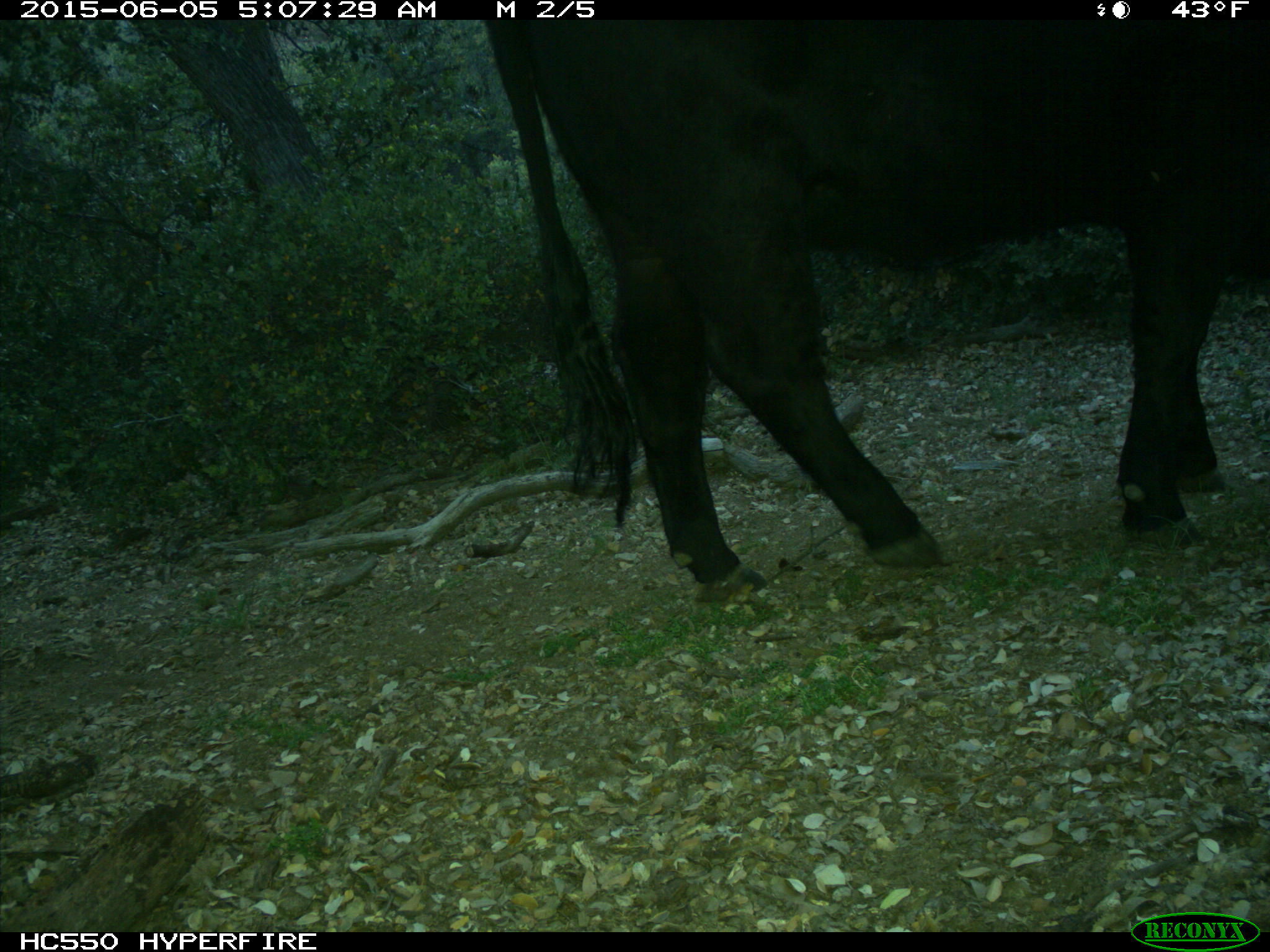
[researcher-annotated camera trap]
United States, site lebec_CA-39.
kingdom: Animalia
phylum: Chordata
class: Mammalia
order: Artiodactyla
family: Bovidae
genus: Bos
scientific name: Bos taurus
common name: domestic cow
Bos taurus (domestic cow).